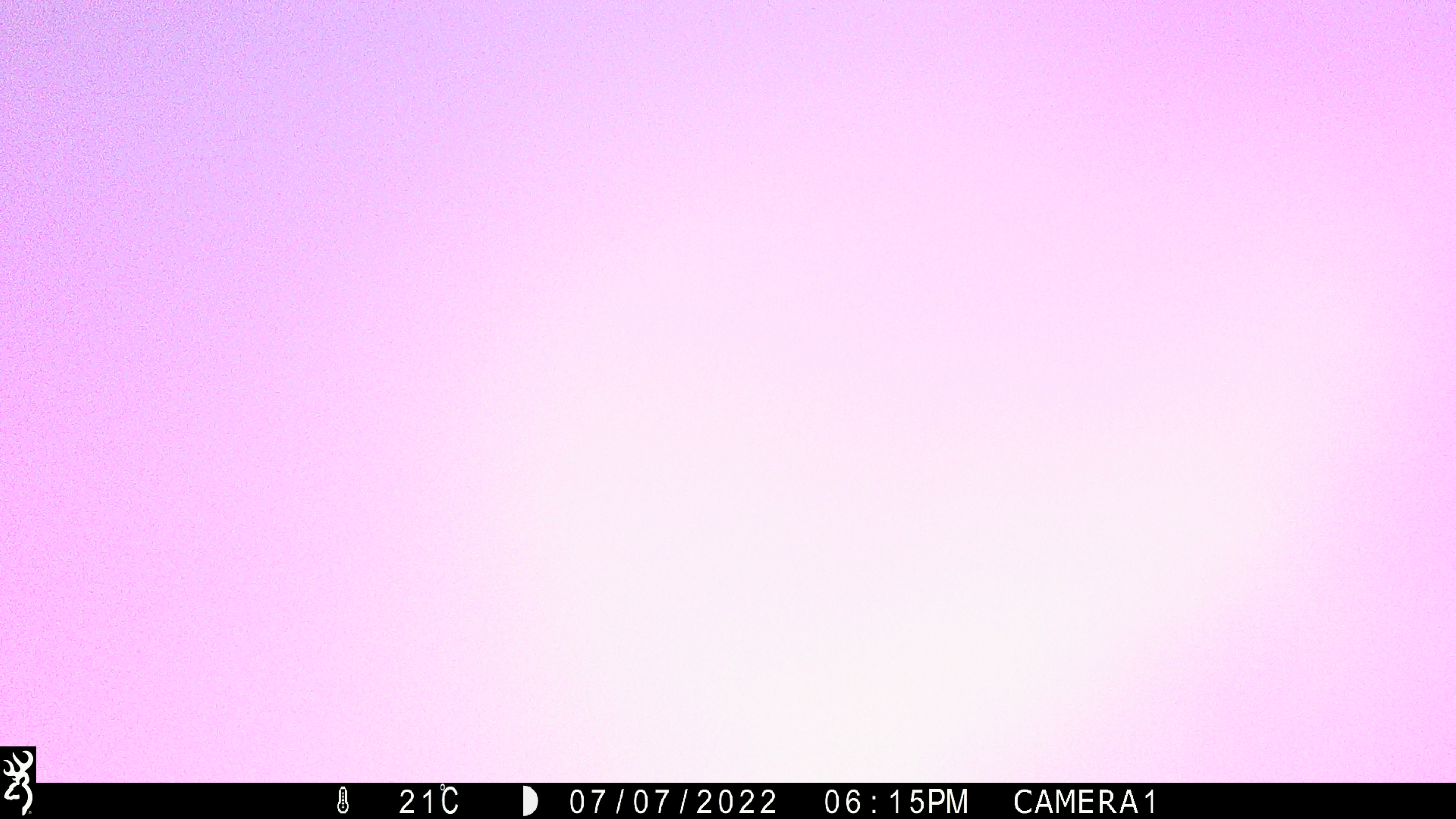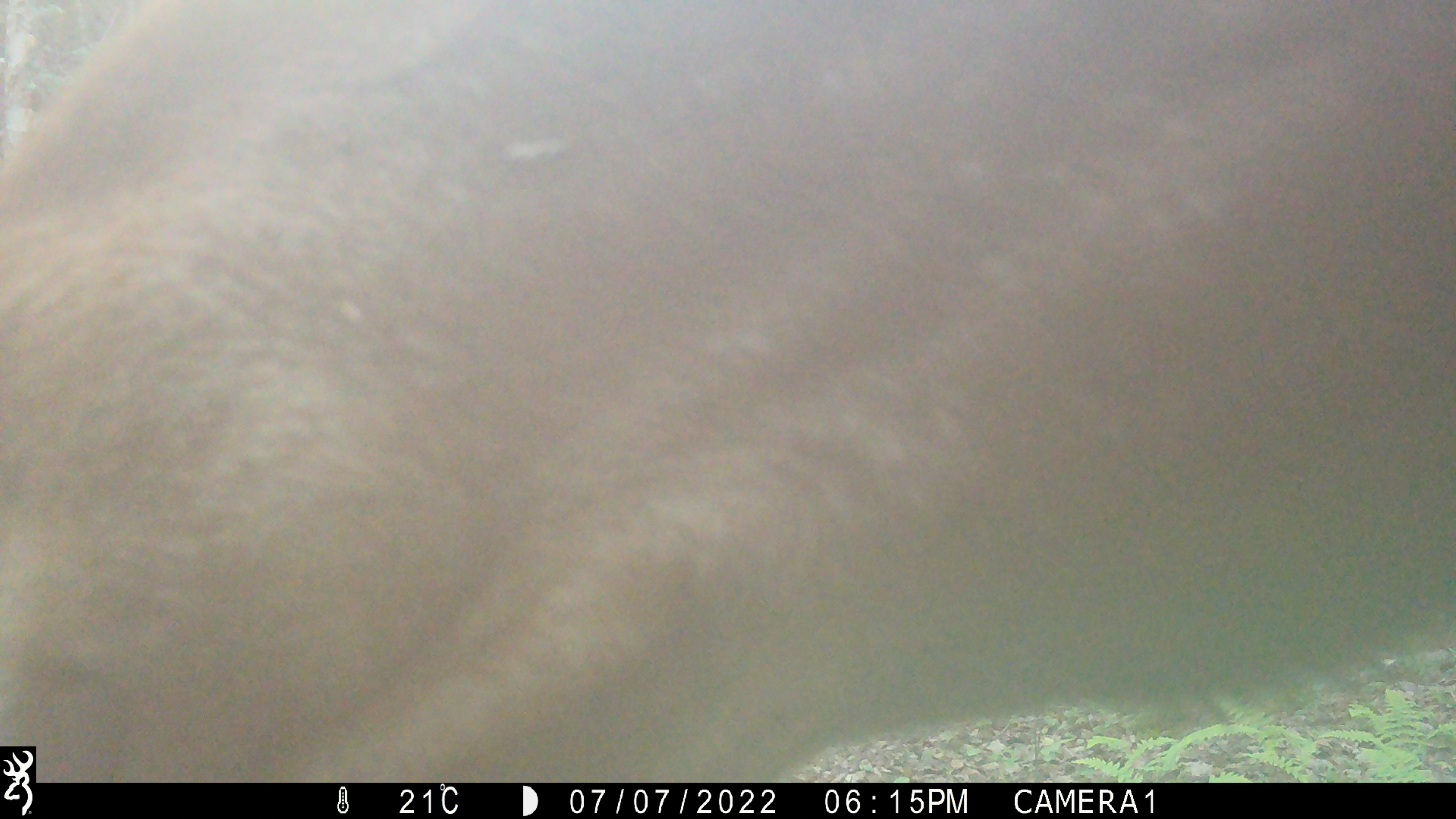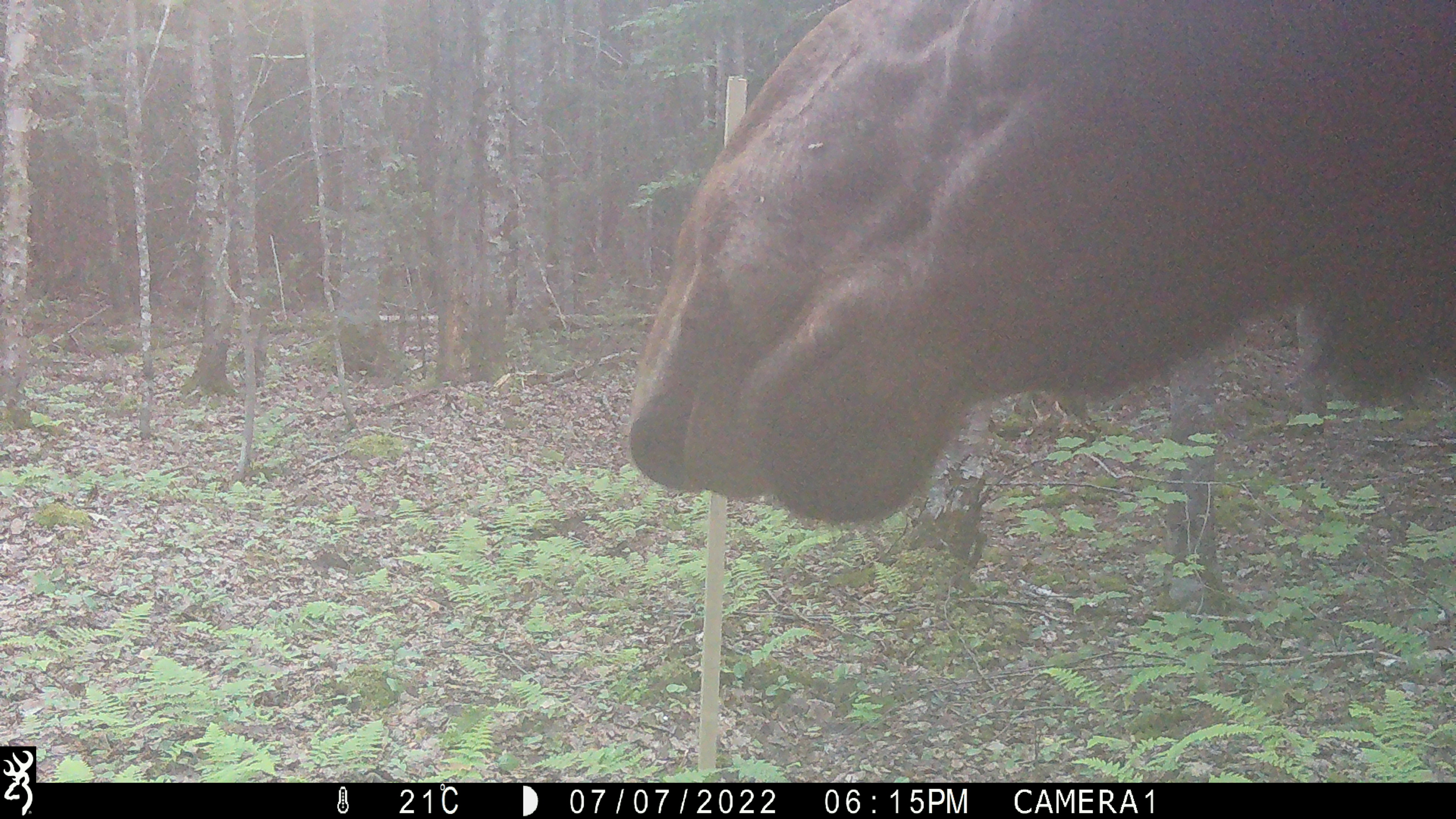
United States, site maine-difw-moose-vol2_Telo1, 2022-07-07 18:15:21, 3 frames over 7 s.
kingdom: Animalia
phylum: Chordata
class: Mammalia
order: Artiodactyla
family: Cervidae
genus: Alces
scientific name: Alces alces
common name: moose